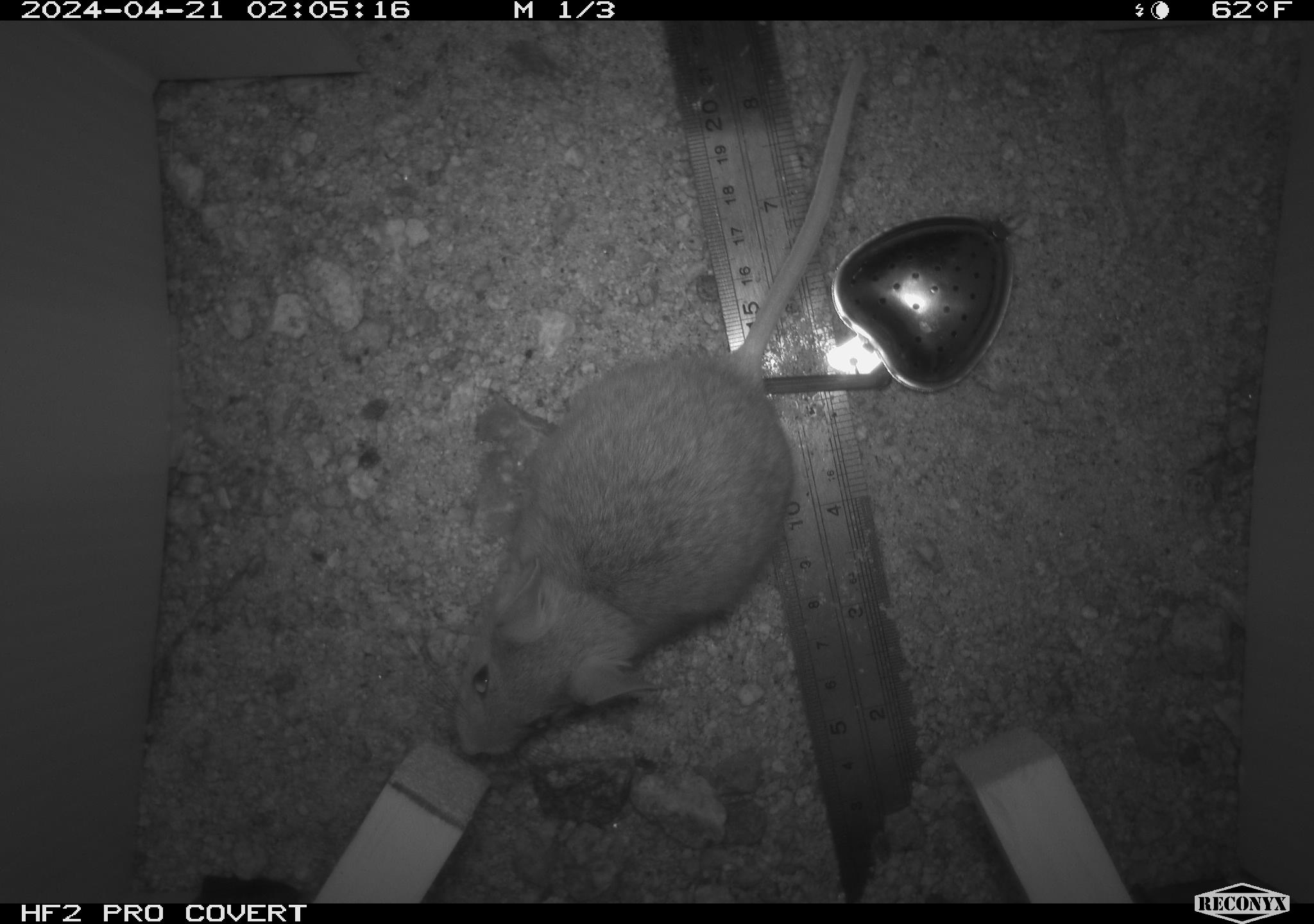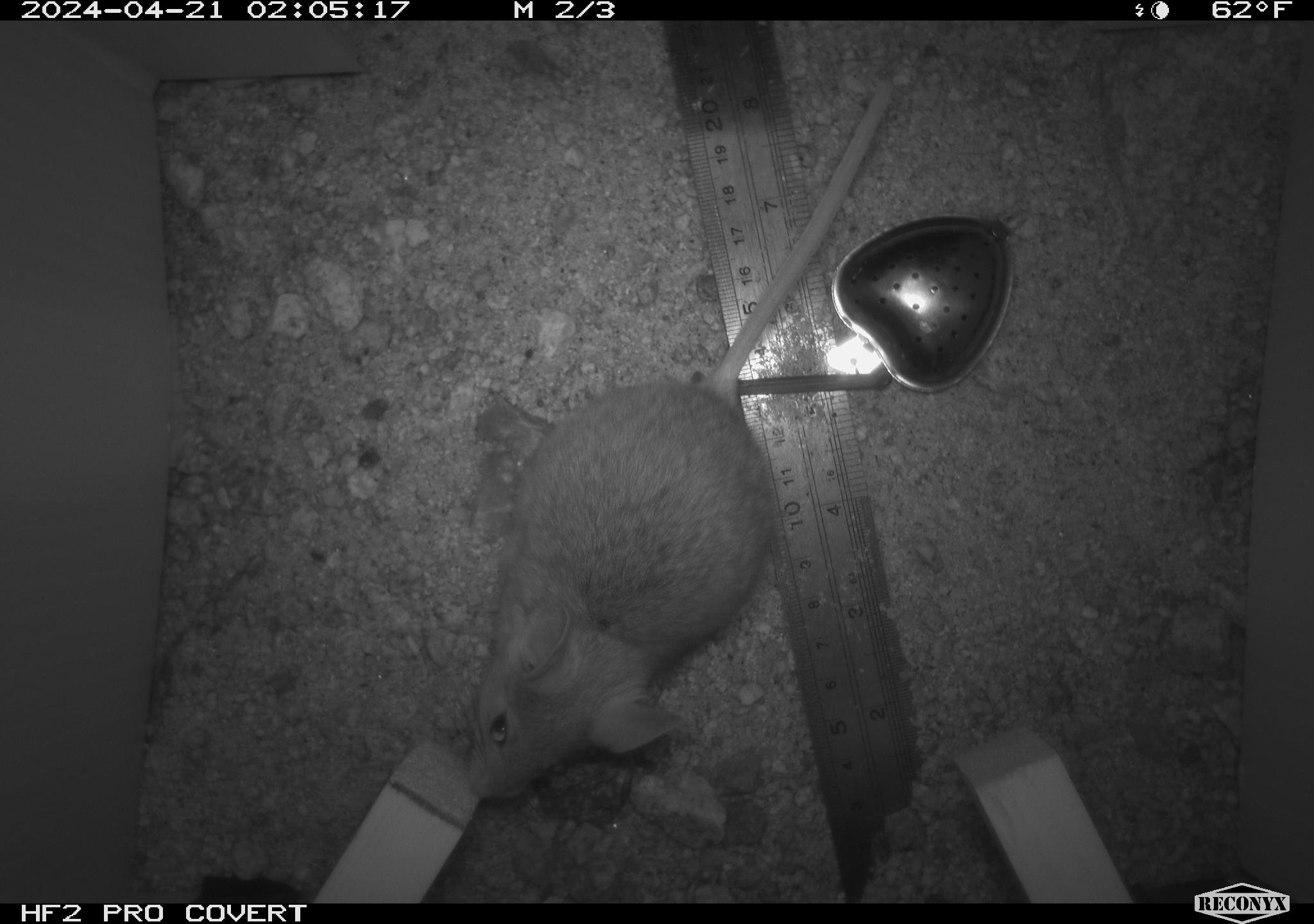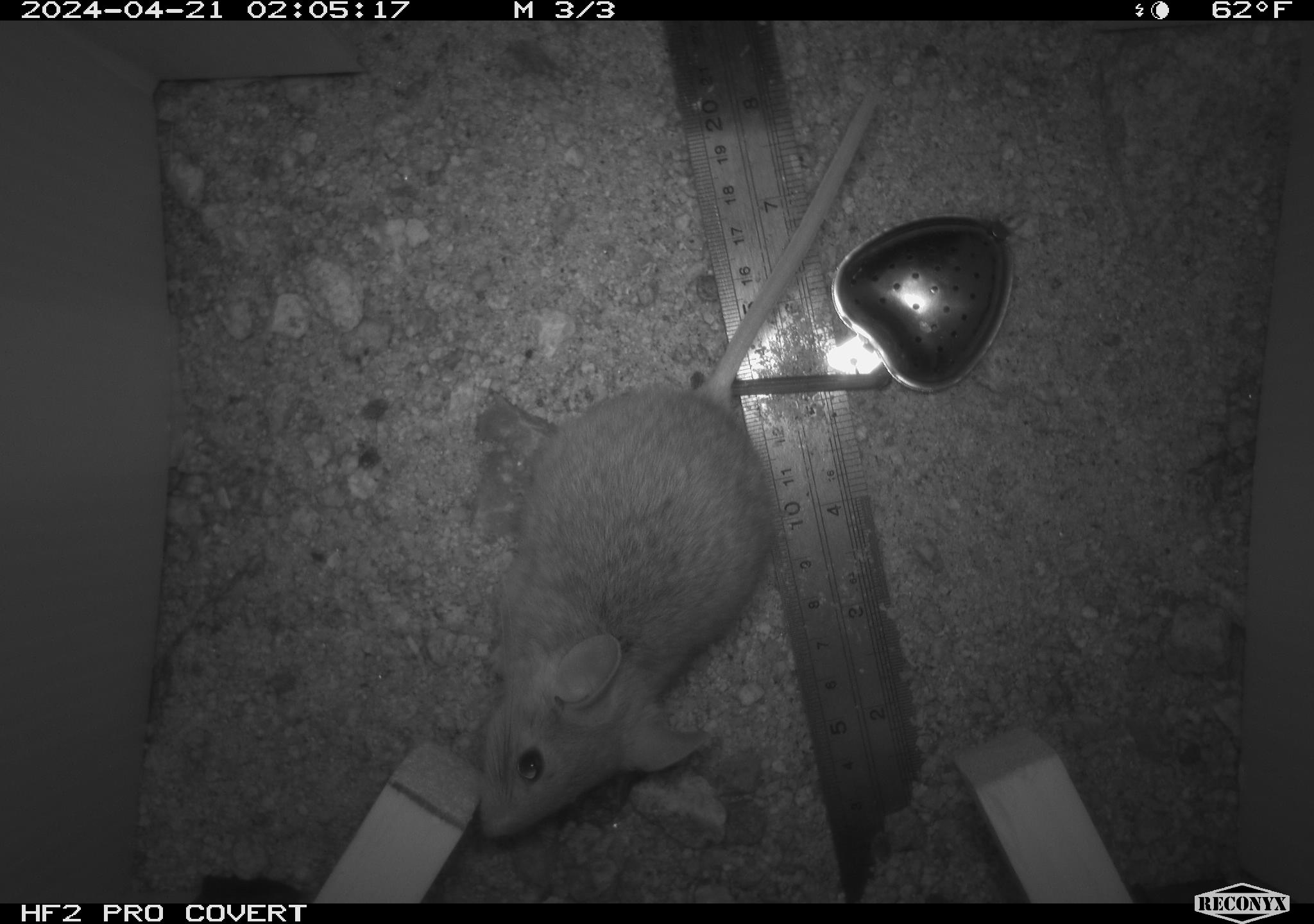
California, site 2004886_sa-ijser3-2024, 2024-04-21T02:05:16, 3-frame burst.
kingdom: Animalia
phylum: Chordata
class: Mammalia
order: Rodentia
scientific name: Rodentia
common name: woodrat or rat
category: woodrat or rat species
Woodrat or rat species (woodrat or rat) (Rodentia).